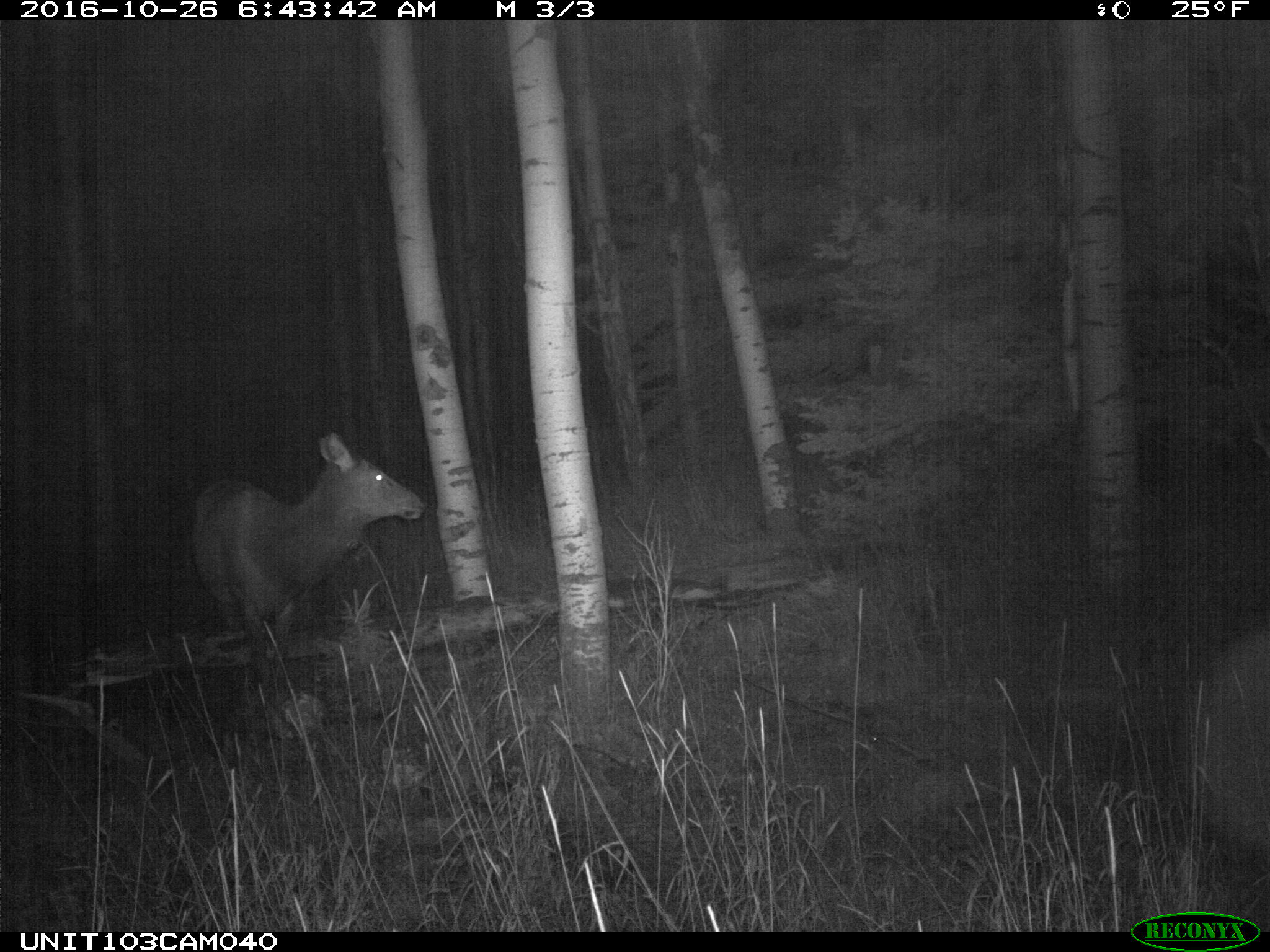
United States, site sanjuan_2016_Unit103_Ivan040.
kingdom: Animalia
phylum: Chordata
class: Mammalia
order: Artiodactyla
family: Cervidae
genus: Cervus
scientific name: Cervus elaphus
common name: red deer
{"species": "Cervus elaphus (red deer)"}